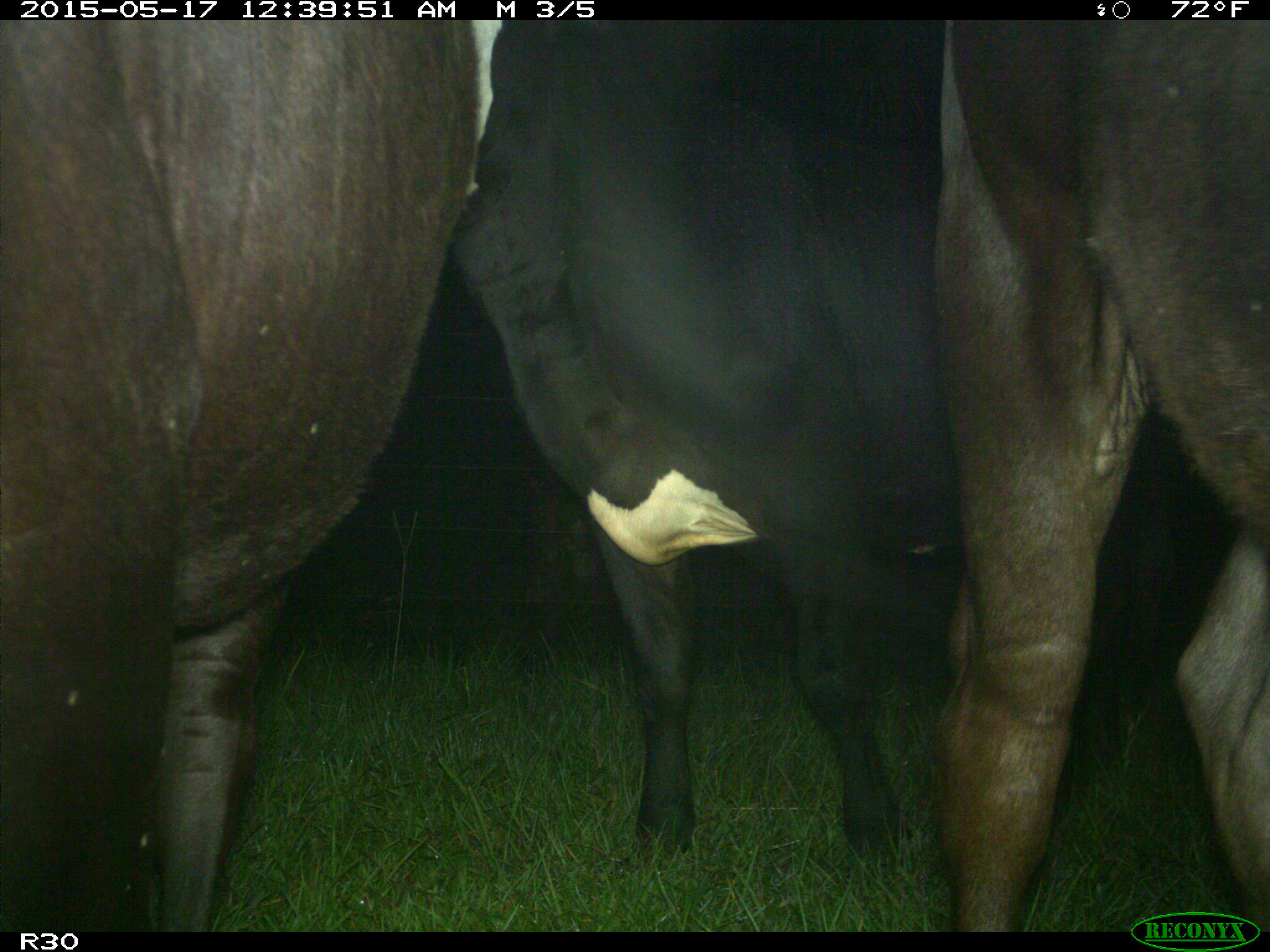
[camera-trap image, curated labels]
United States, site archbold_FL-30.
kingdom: Animalia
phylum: Chordata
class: Mammalia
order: Artiodactyla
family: Bovidae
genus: Bos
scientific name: Bos taurus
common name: domestic cow